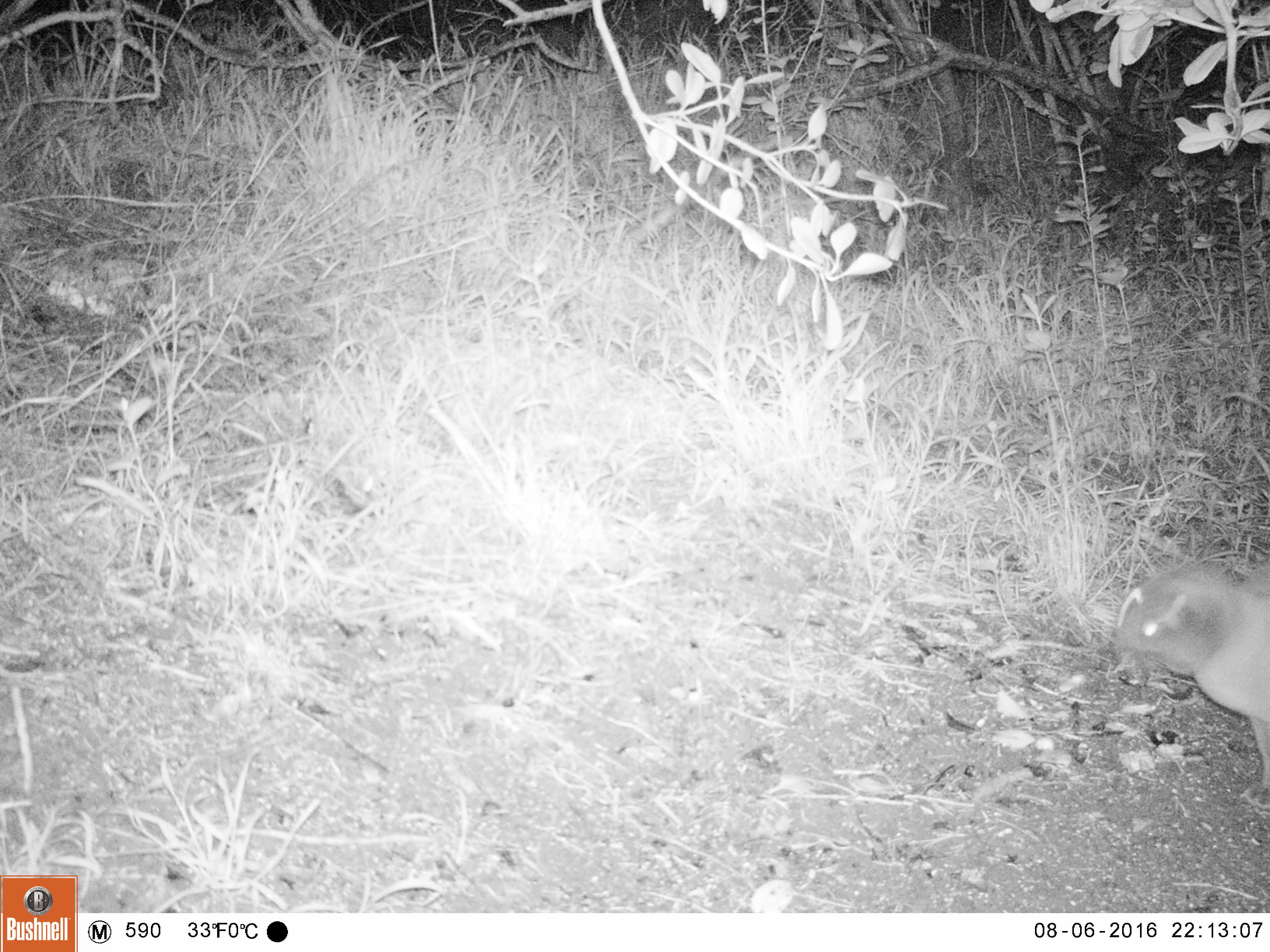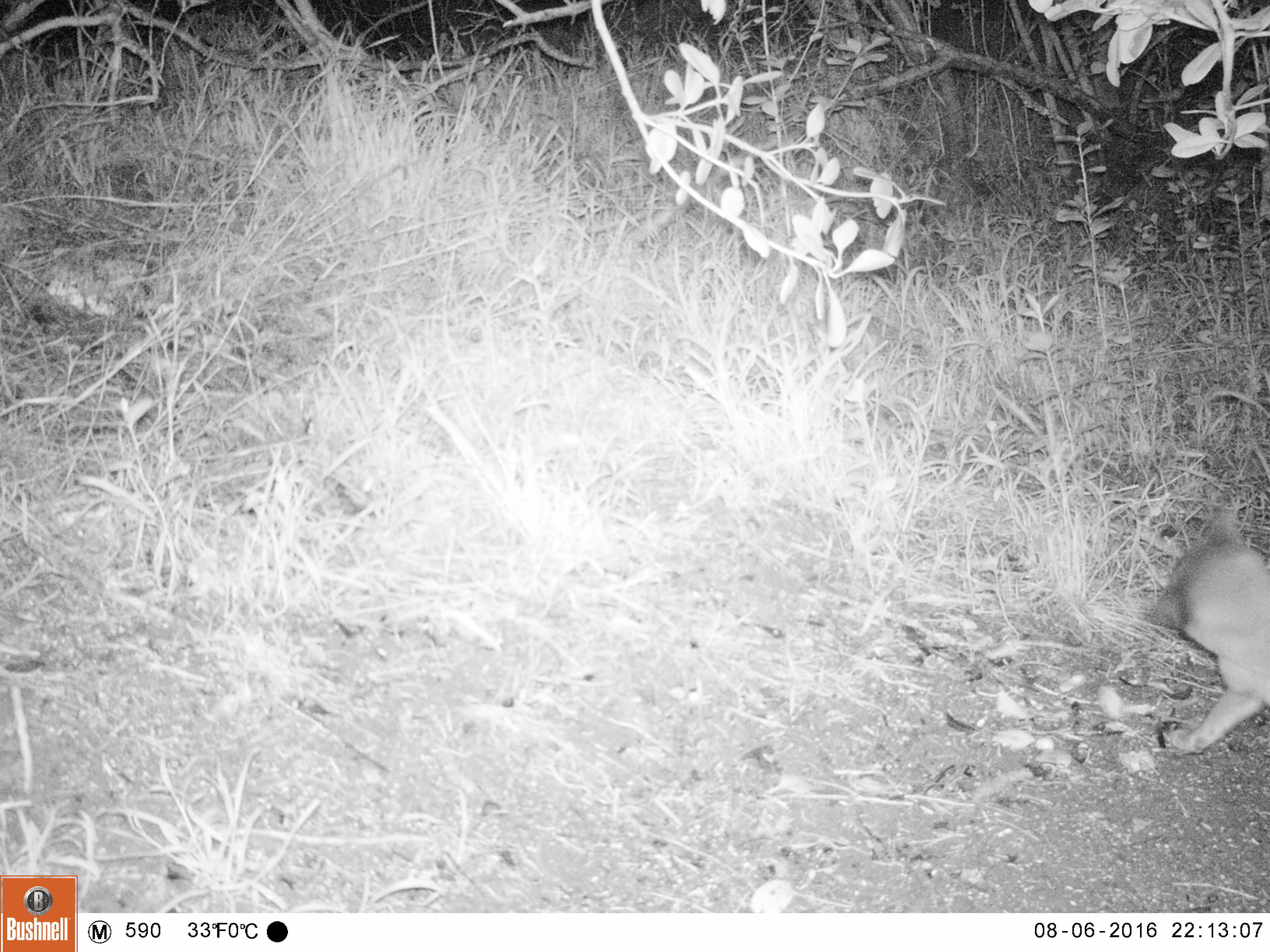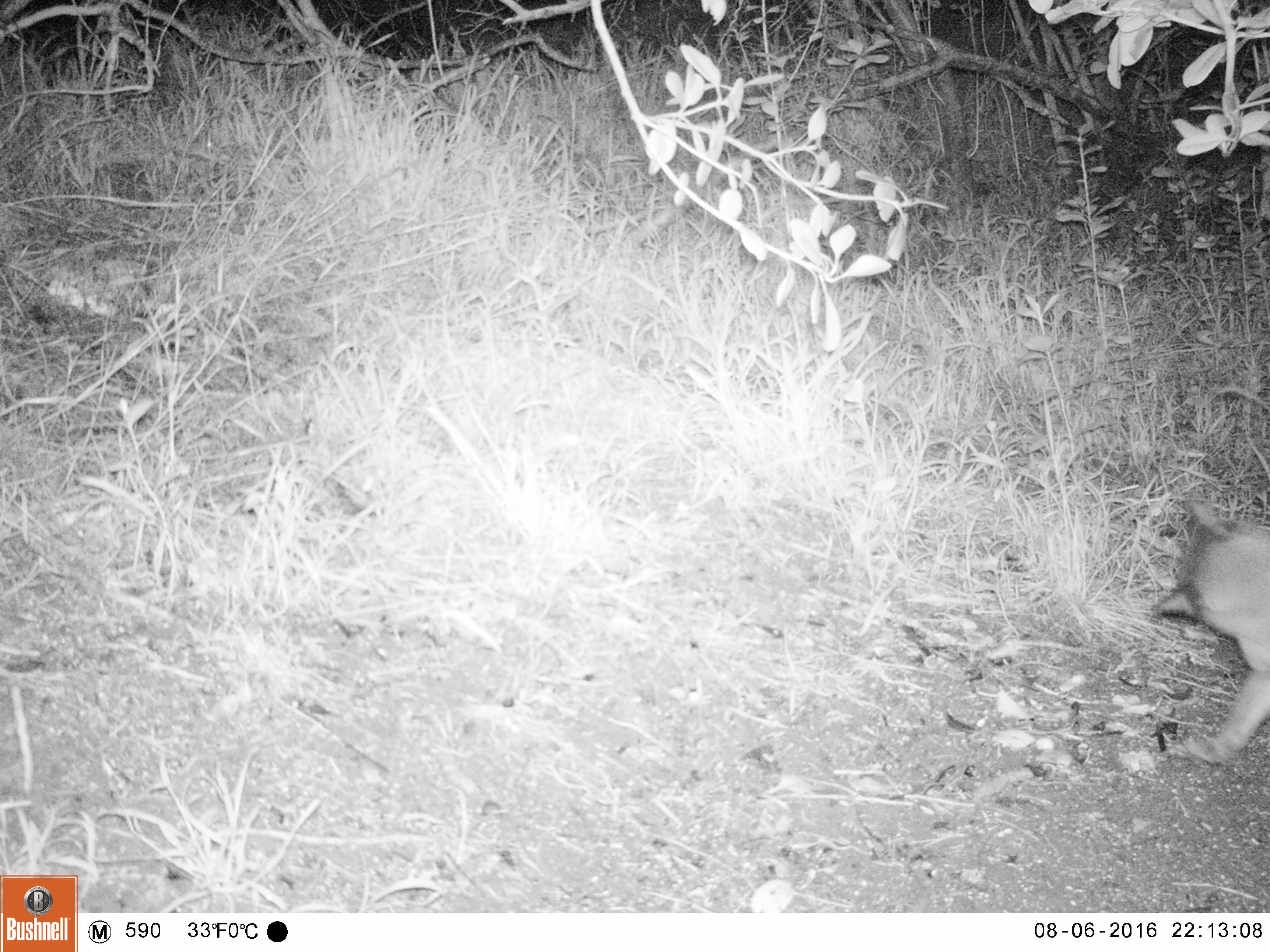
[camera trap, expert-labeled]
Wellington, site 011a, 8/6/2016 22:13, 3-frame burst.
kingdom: Animalia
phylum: Chordata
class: Mammalia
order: Carnivora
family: Felidae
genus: Felis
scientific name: Felis catus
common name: cat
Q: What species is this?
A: Cat (Felis catus).